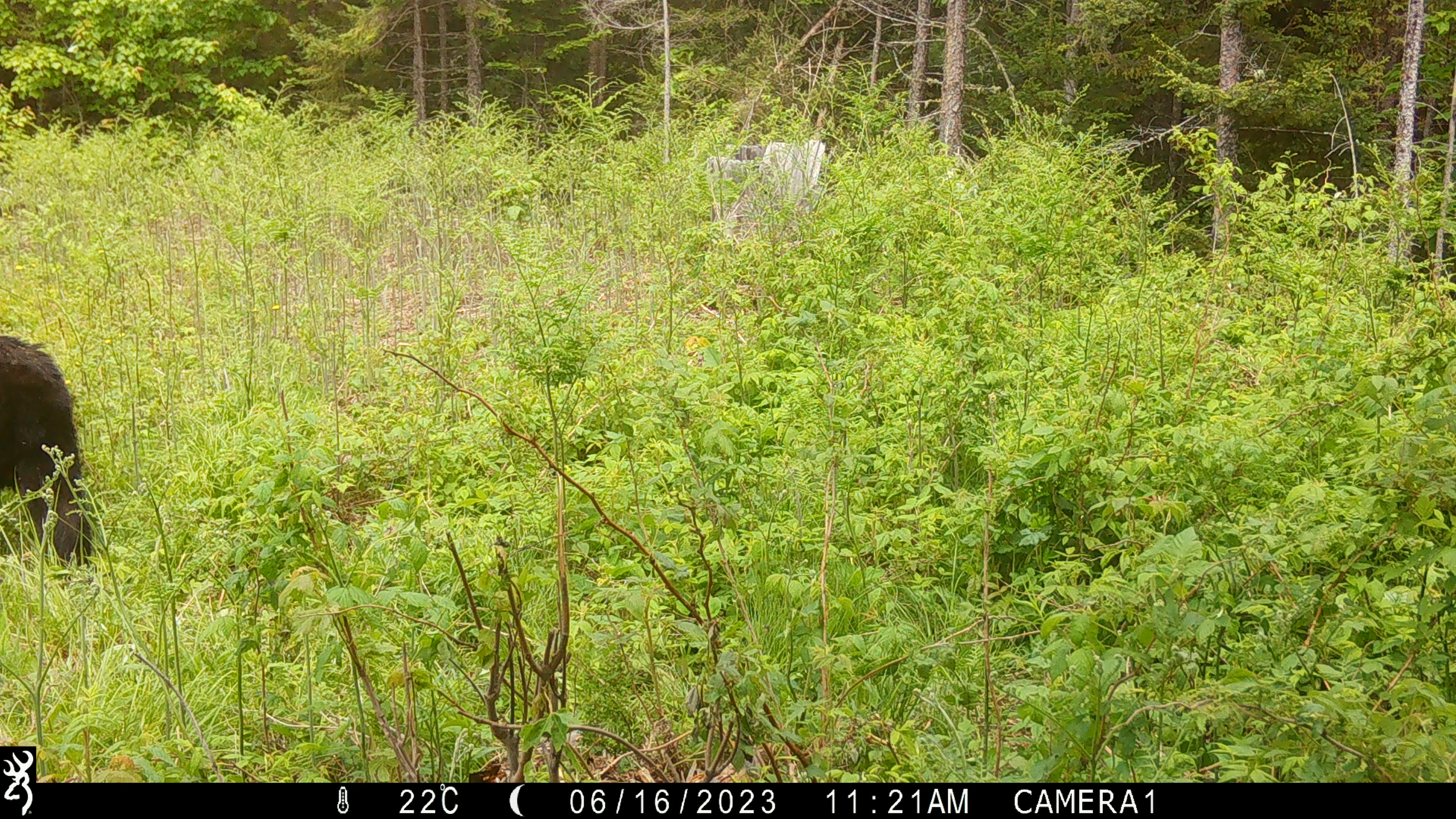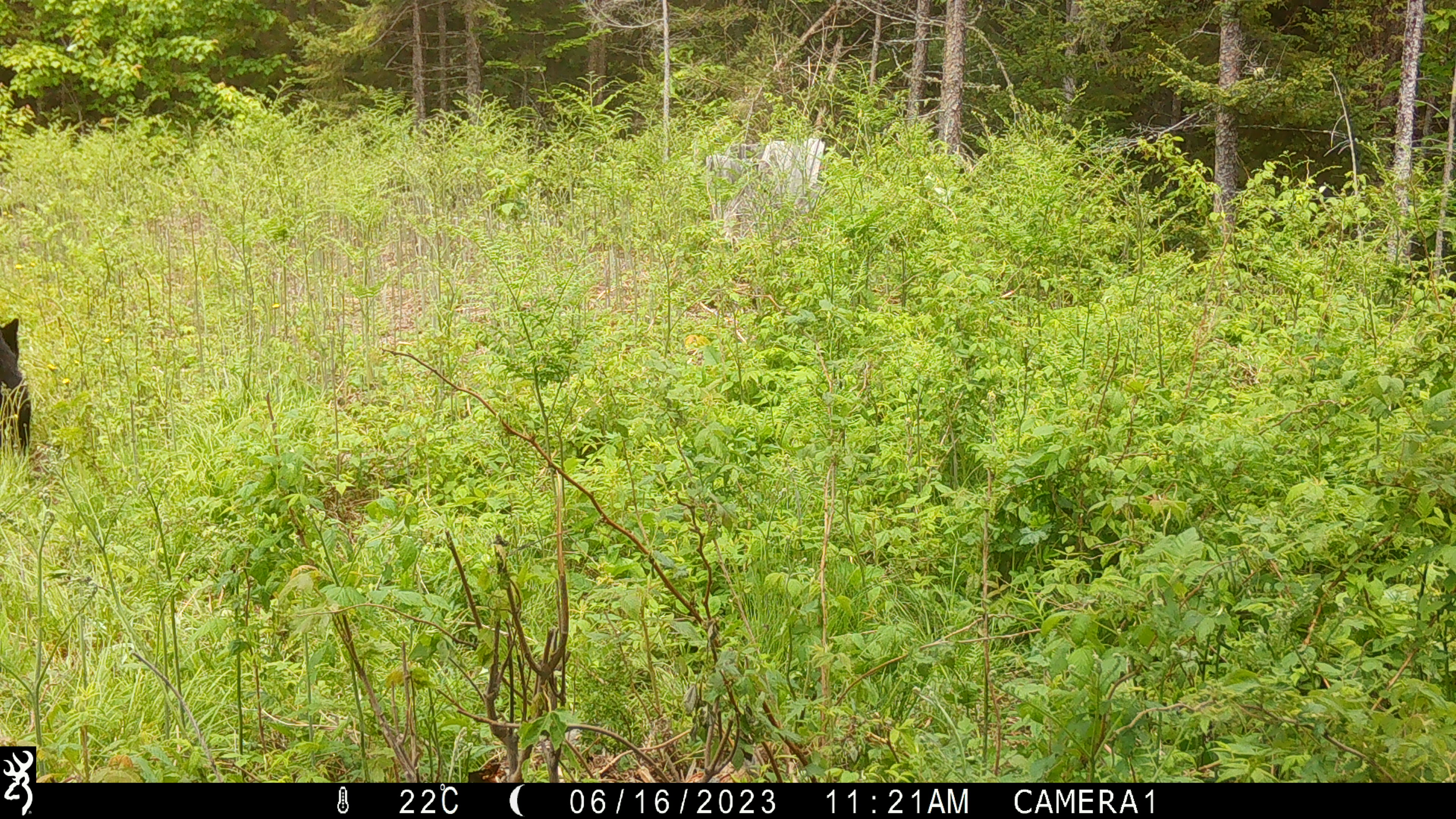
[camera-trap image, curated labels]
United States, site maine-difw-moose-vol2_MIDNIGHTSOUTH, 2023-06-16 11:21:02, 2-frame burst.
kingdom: Animalia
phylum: Chordata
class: Mammalia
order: Carnivora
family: Ursidae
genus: Ursus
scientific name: Ursus americanus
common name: black bear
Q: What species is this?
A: Black bear (Ursus americanus).